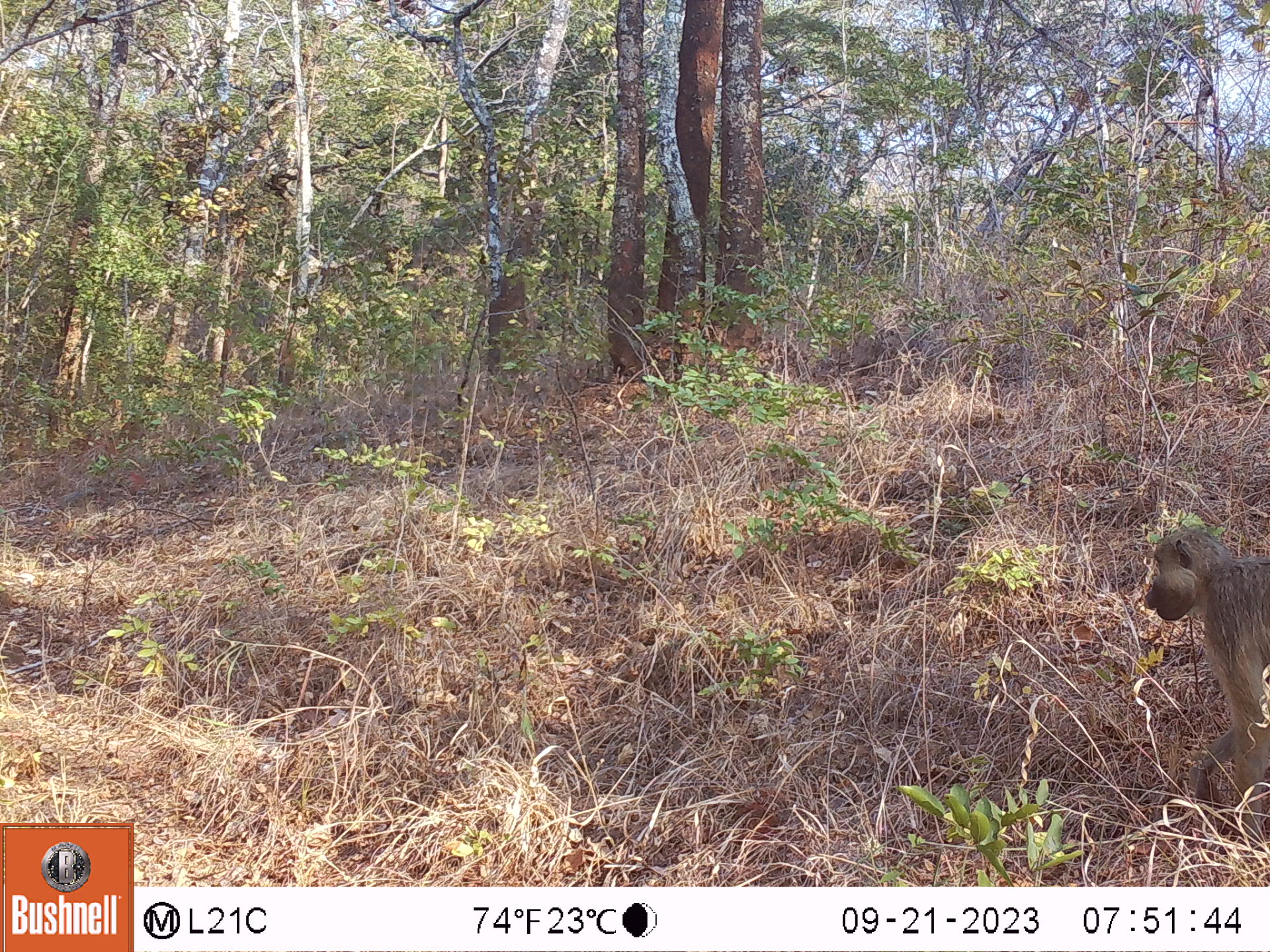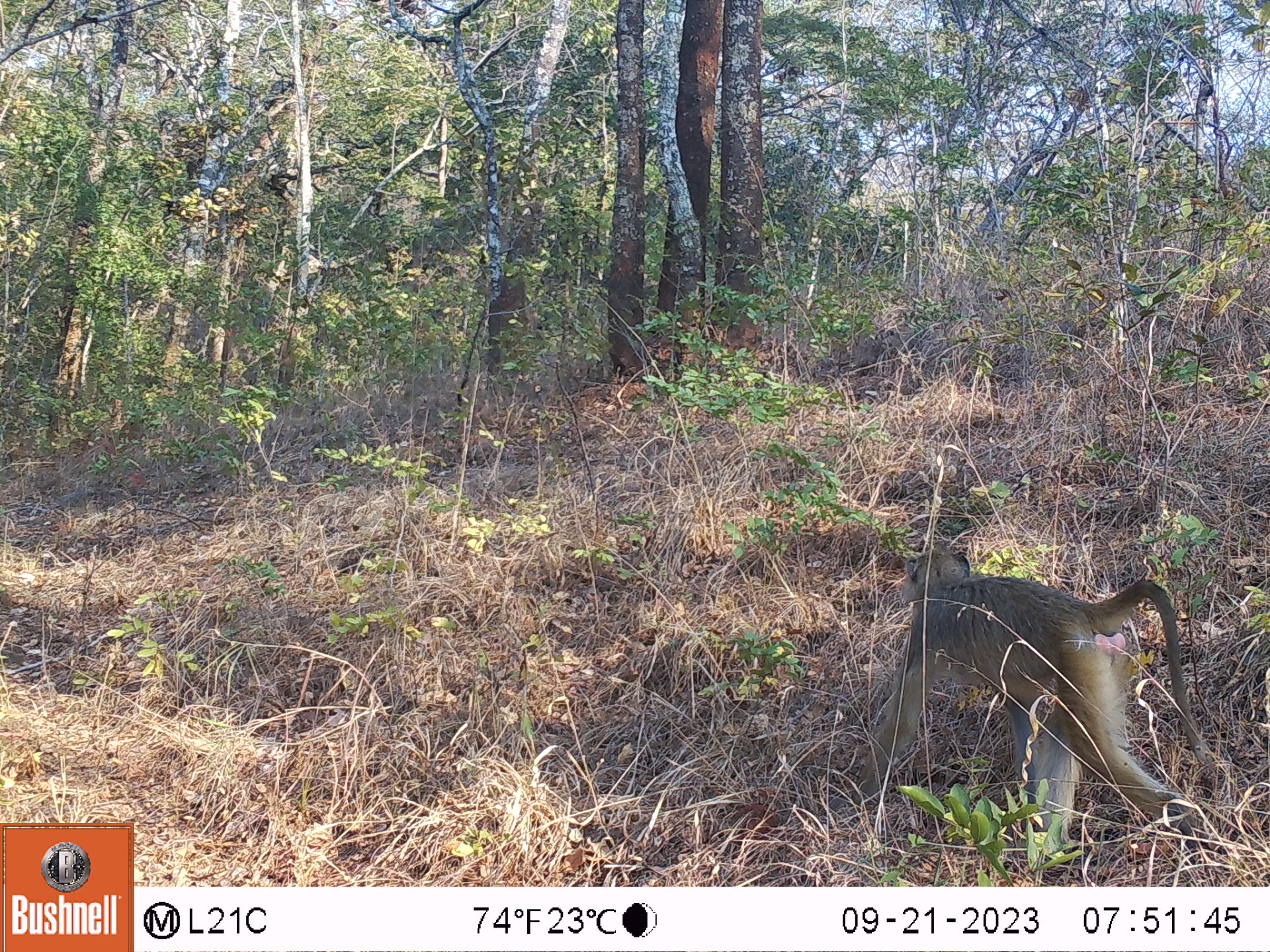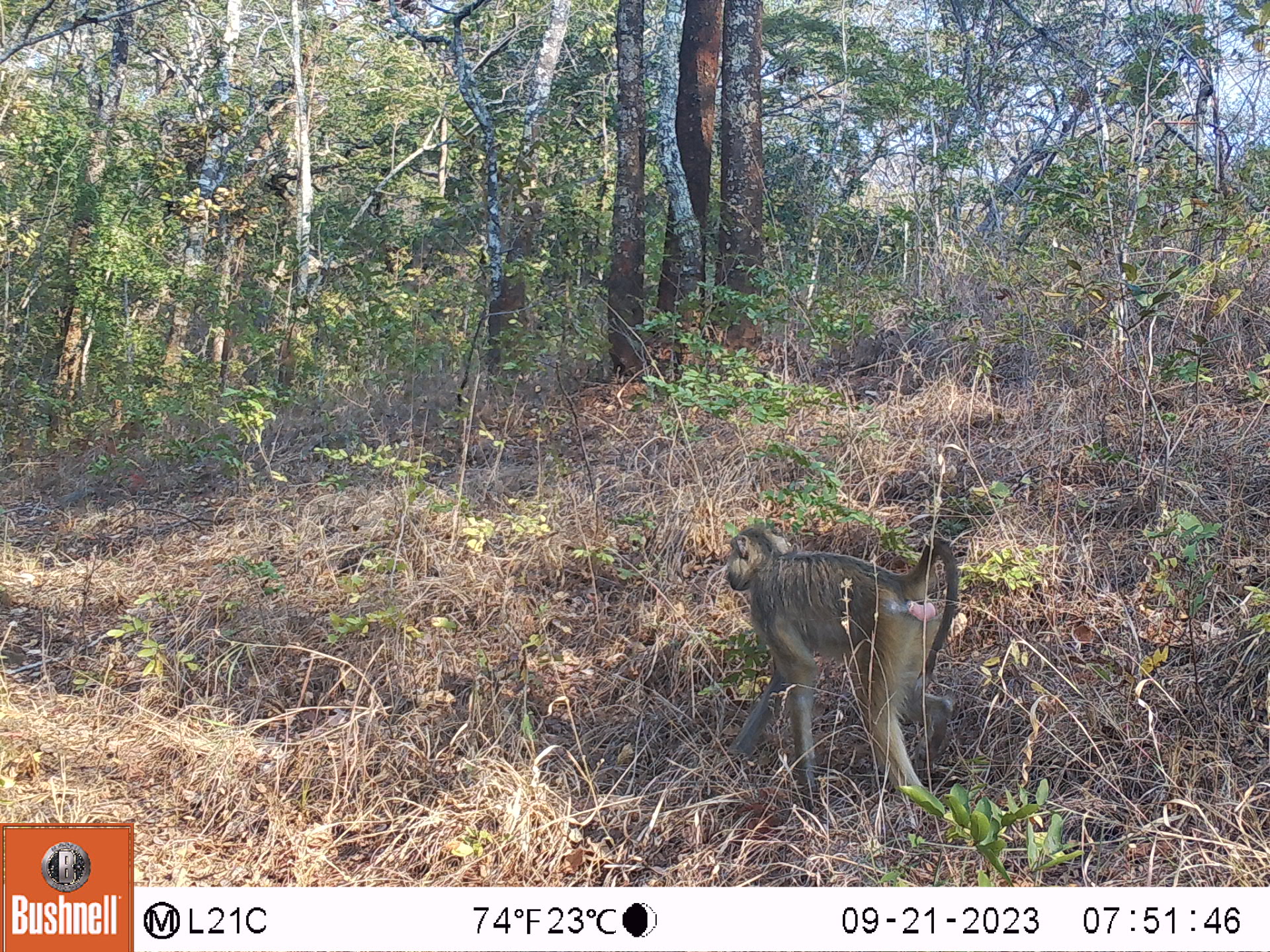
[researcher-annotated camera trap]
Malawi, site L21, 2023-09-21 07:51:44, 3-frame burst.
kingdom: Animalia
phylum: Chordata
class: Mammalia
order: Primates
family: Cercopithecidae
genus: Papio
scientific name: Papio cynocephalus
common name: yellow baboon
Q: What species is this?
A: Yellow baboon (Papio cynocephalus).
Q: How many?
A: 1.